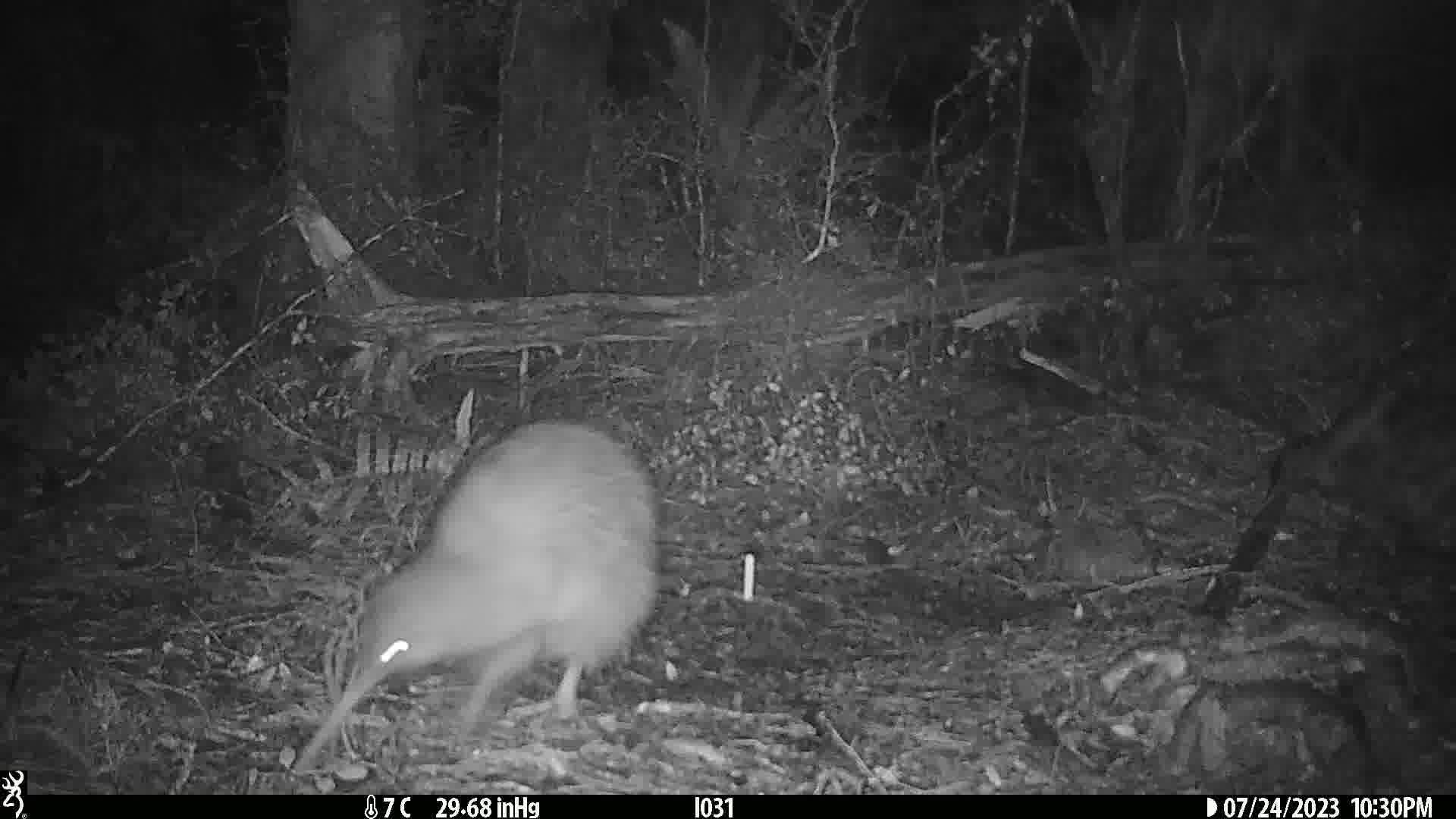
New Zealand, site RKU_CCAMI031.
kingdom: Animalia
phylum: Chordata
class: Aves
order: Apterygiformes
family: Apterygidae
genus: Apteryx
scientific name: Apteryx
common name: kiwi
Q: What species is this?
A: Kiwi (Apteryx).